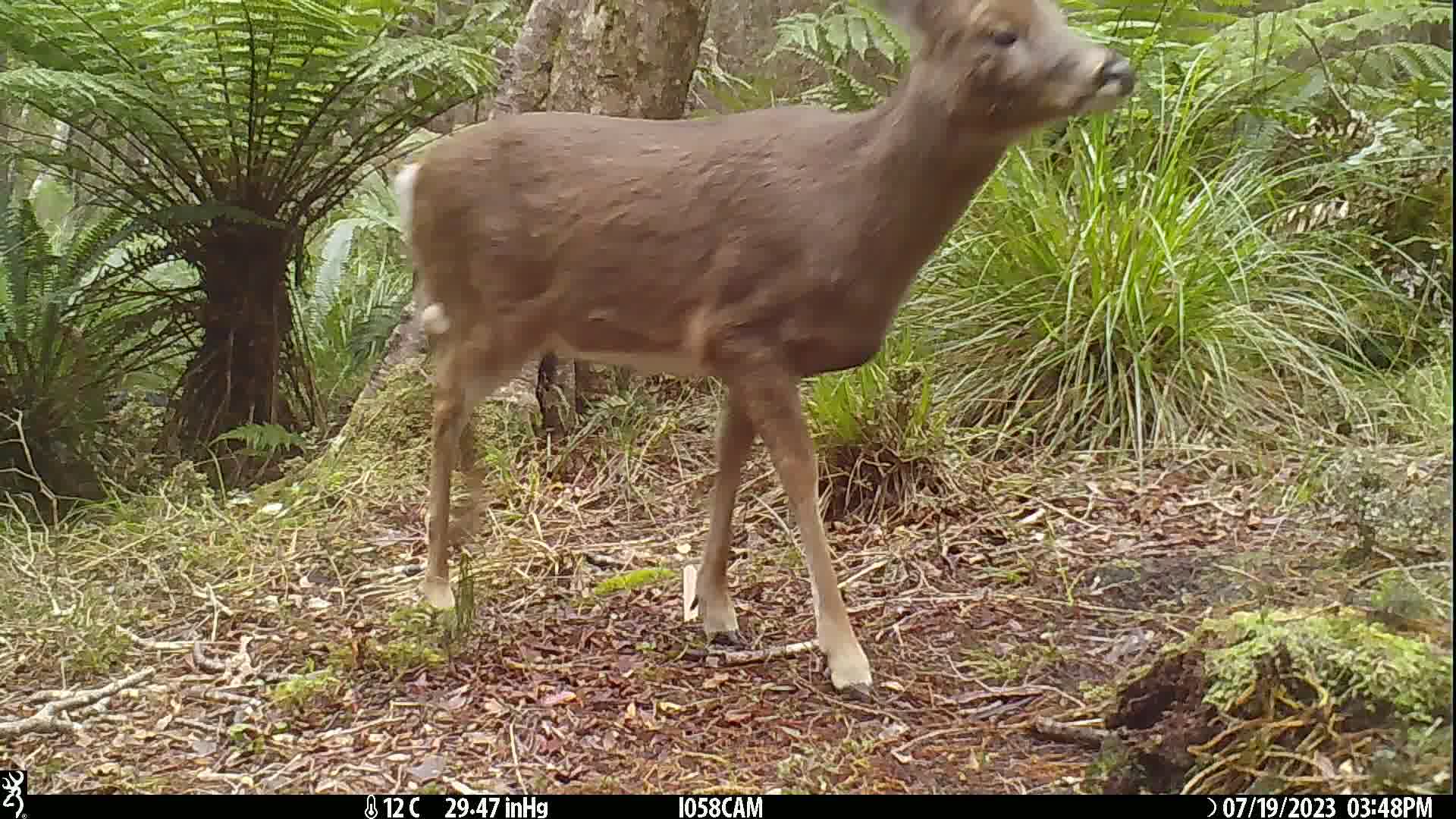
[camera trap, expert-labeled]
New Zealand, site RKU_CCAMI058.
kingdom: Animalia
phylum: Chordata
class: Mammalia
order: Artiodactyla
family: Cervidae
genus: Odocoileus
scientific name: Odocoileus virginianus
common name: white-tailed deer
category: white tailed deer